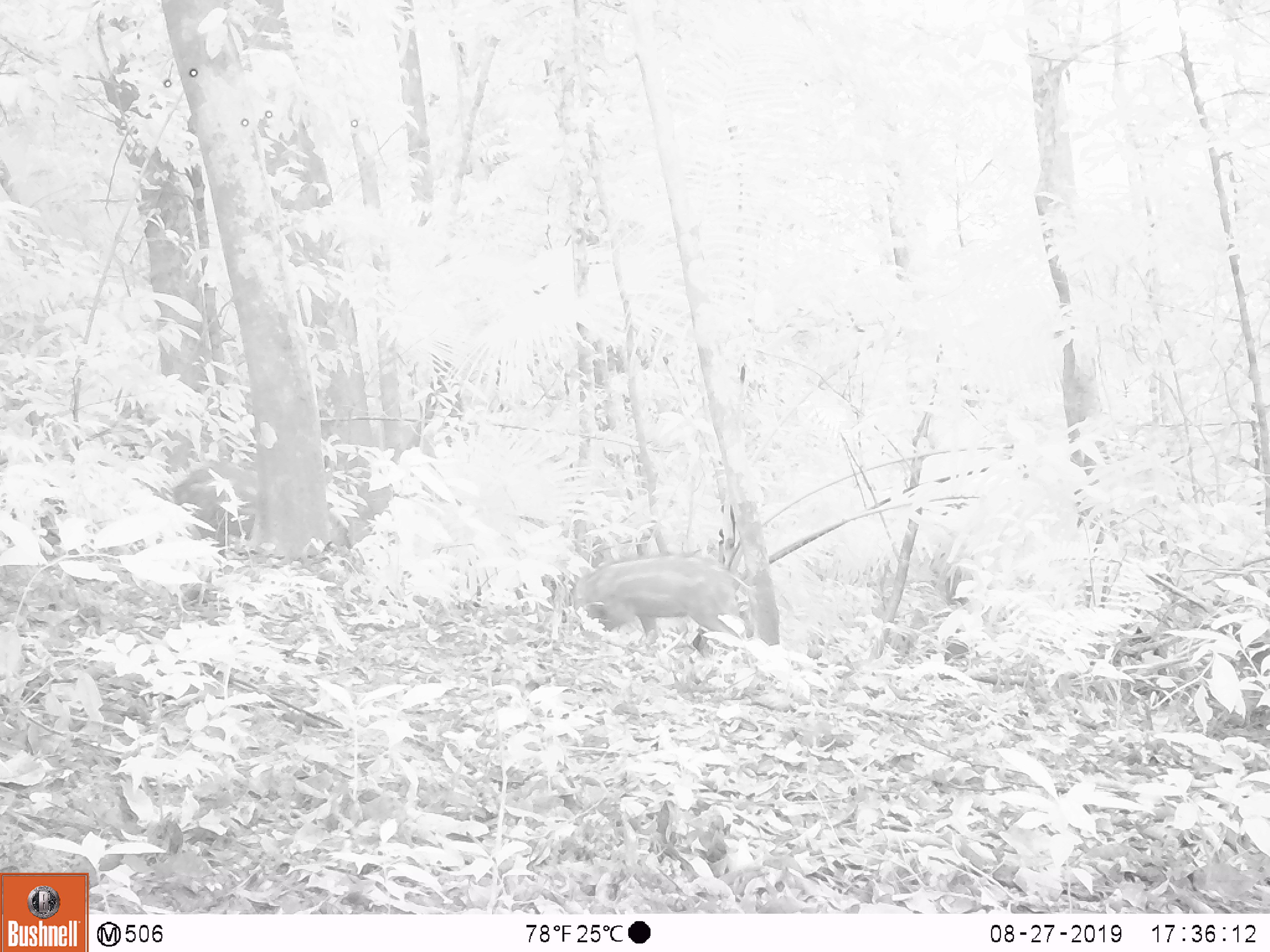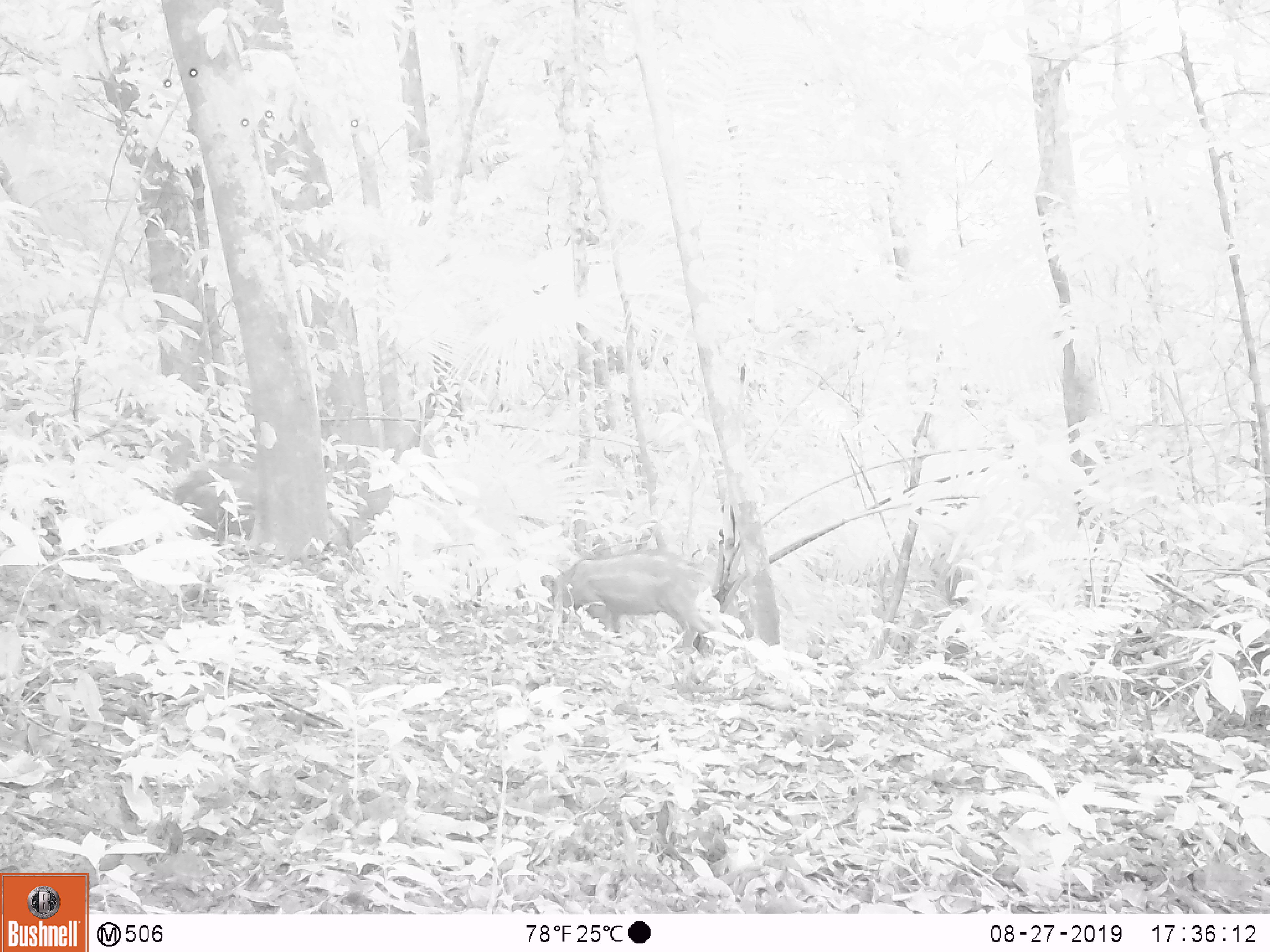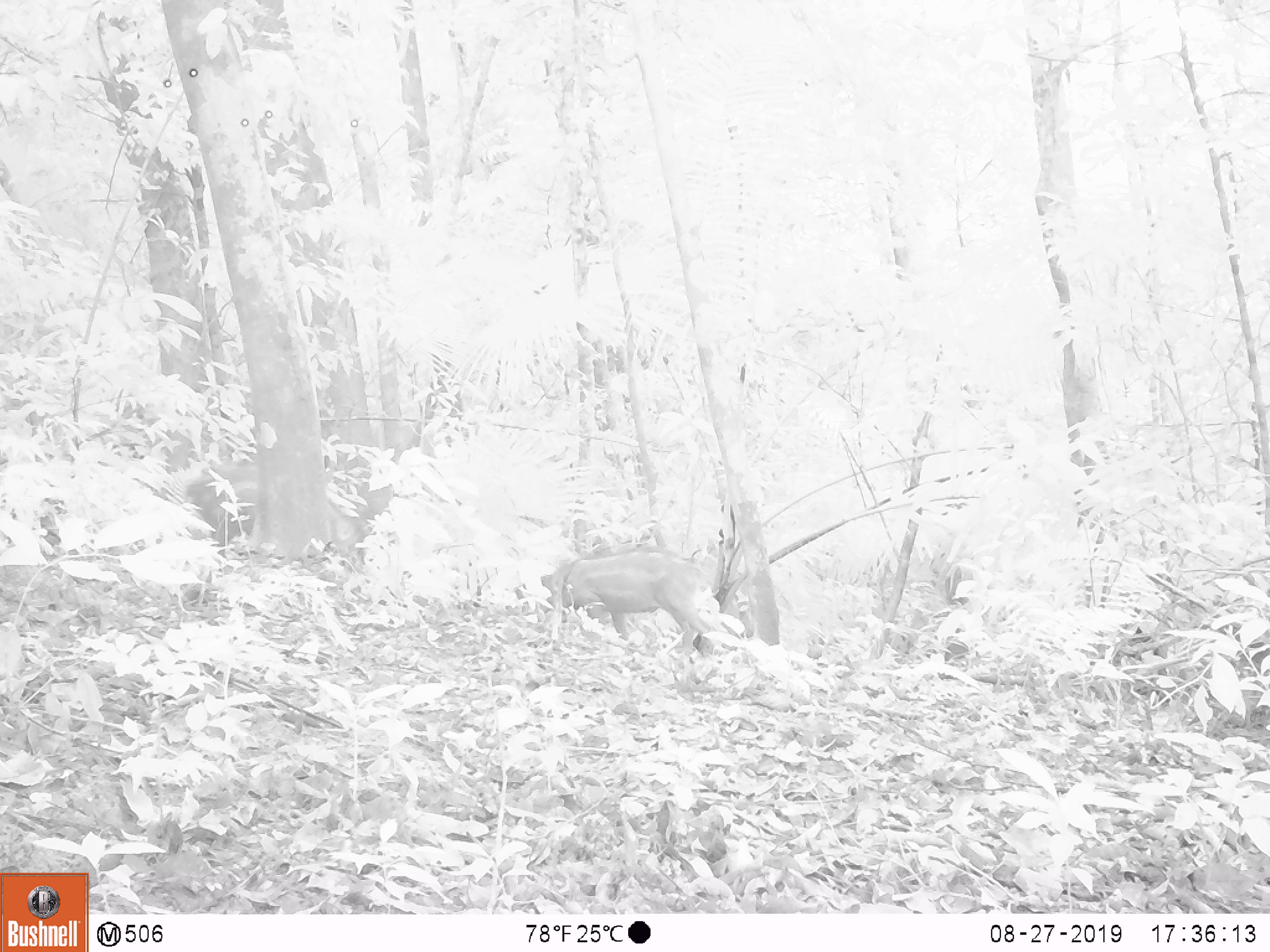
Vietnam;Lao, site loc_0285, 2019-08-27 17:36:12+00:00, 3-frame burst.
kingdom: Animalia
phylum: Chordata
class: Mammalia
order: Artiodactyla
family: Suidae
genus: Sus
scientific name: Sus scrofa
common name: eurasian wild pig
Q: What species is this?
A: Eurasian wild pig (Sus scrofa).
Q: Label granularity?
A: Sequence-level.